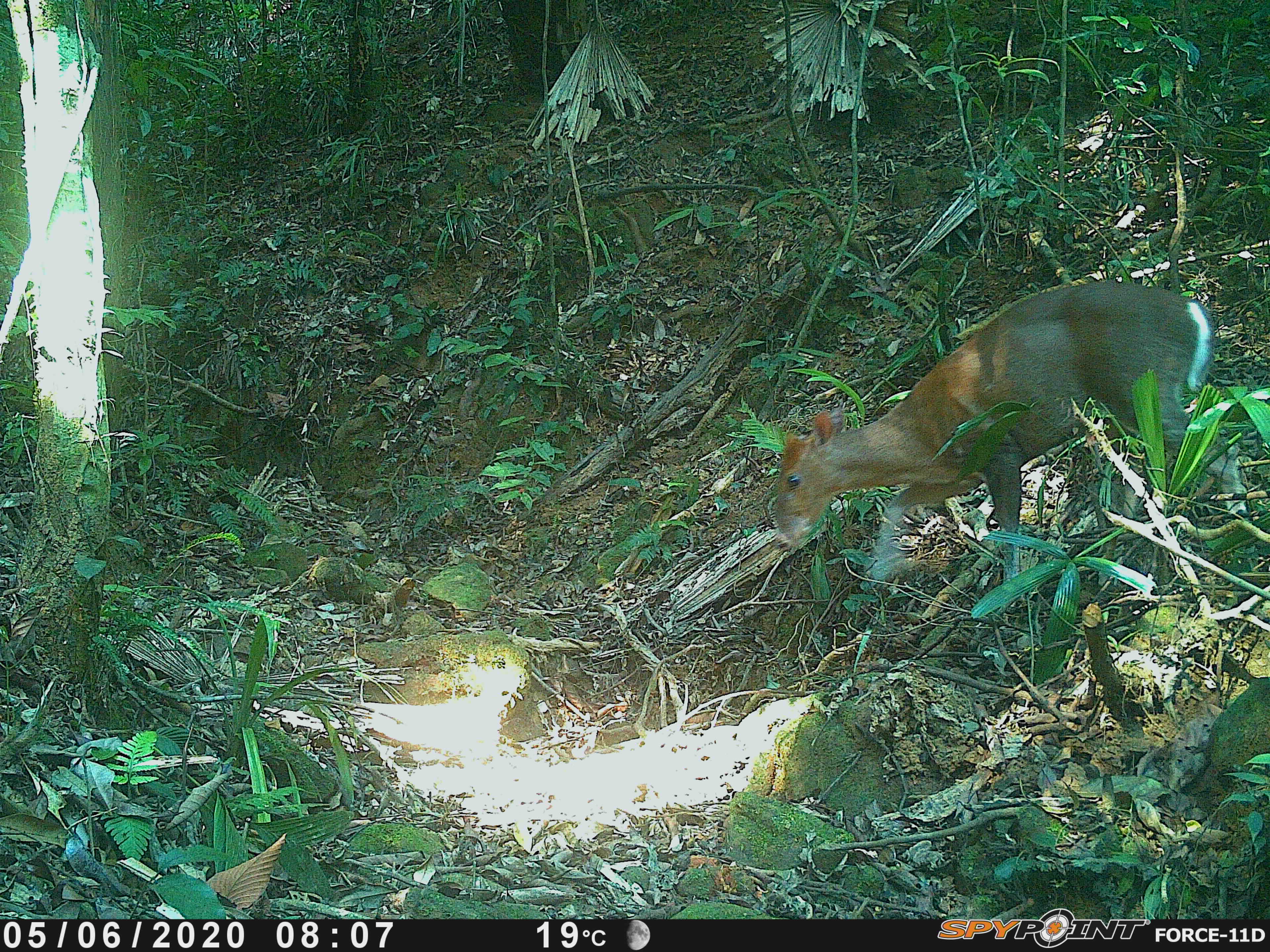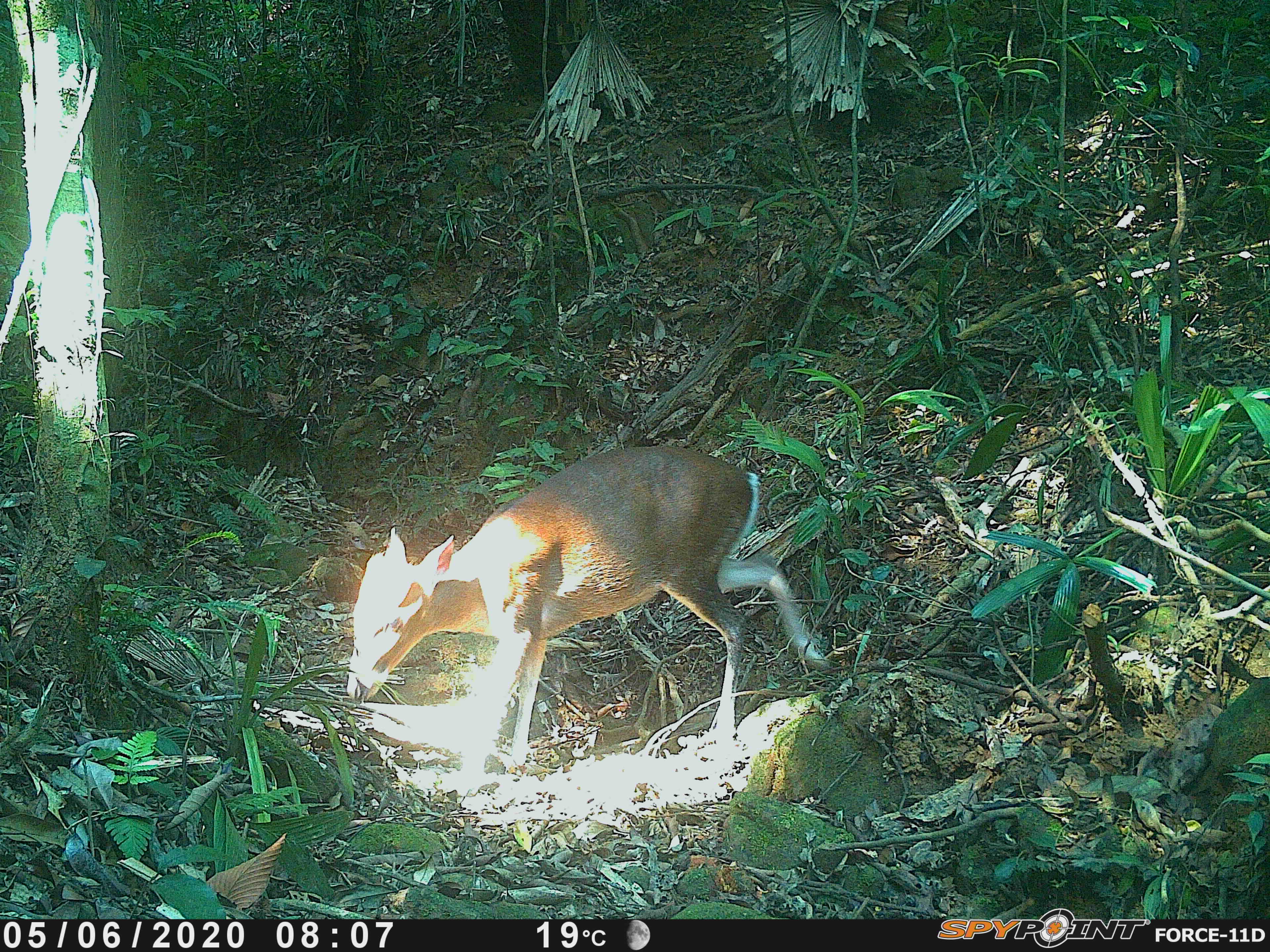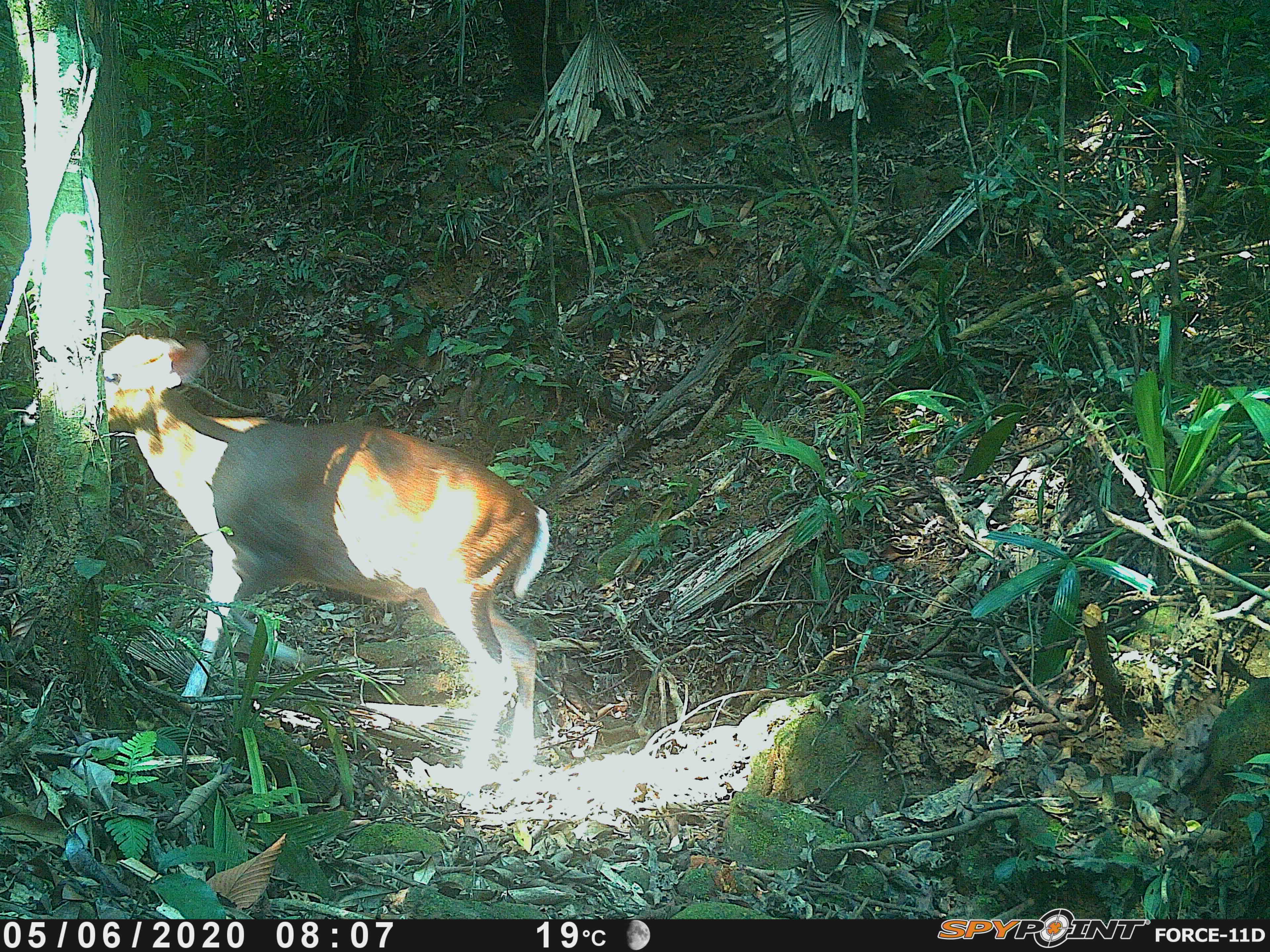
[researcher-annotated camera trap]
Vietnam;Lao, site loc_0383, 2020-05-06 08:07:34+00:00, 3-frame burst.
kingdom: Animalia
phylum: Chordata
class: Mammalia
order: Artiodactyla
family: Cervidae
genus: Muntiacus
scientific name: Muntiacus rooseveltorum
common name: roosevelt's muntjac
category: roosevelts muntjac group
Roosevelts muntjac group (roosevelt's muntjac) (Muntiacus rooseveltorum). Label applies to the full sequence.